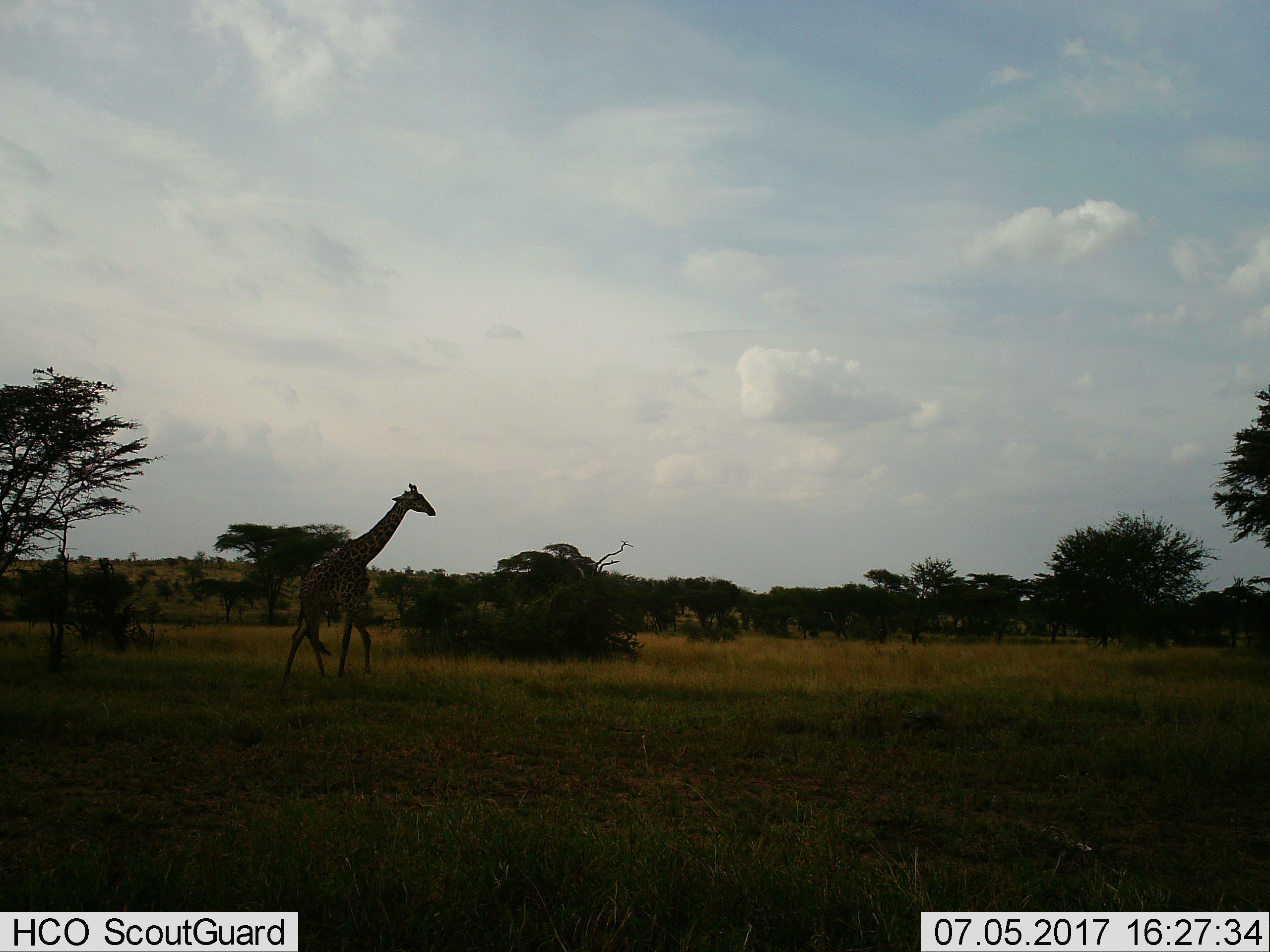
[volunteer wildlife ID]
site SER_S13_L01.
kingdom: Animalia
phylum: Chordata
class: Mammalia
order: Artiodactyla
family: Giraffidae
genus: Giraffa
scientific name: Giraffa camelopardalis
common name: giraffe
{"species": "giraffe (Giraffa camelopardalis)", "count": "1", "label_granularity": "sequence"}